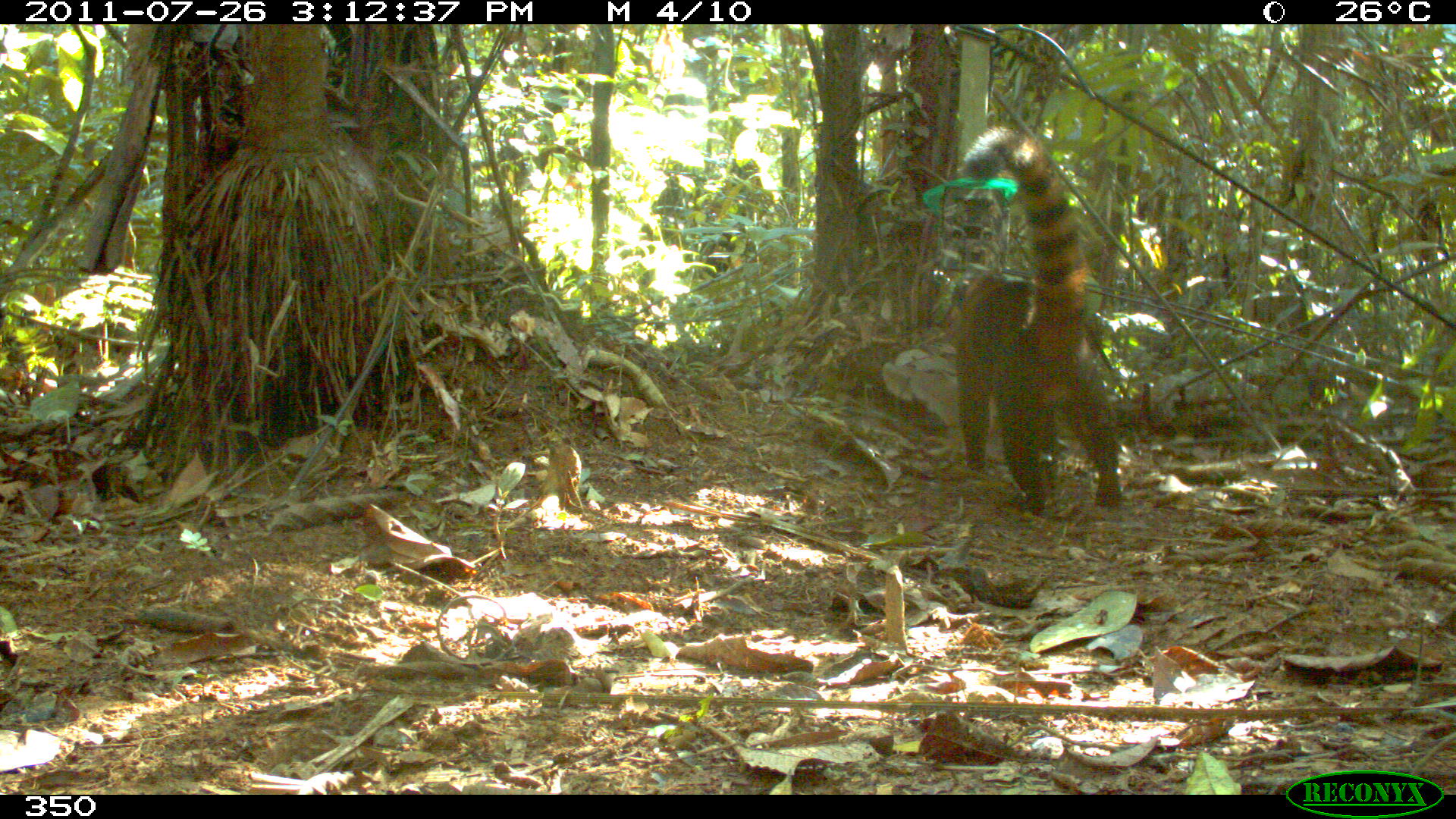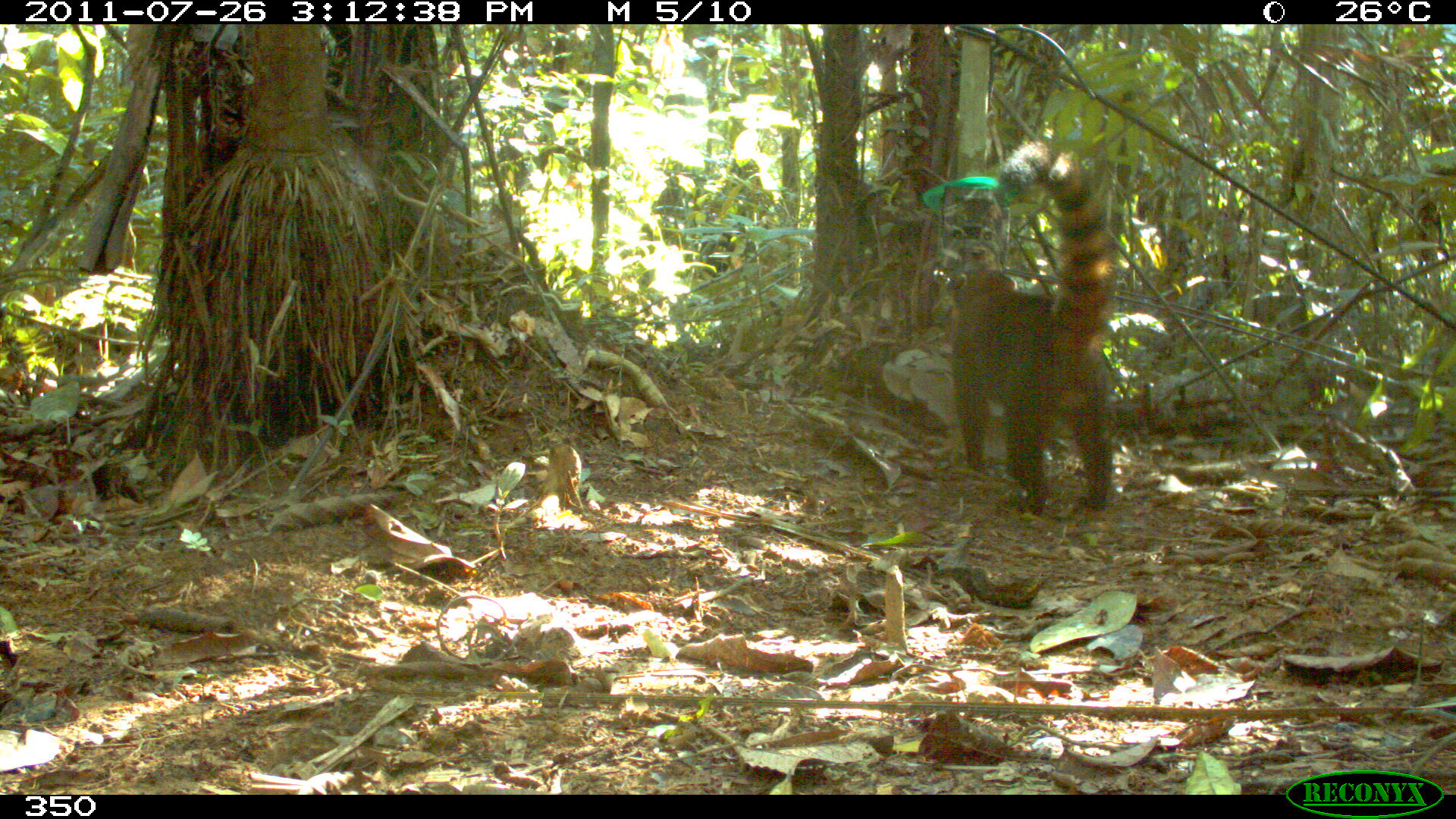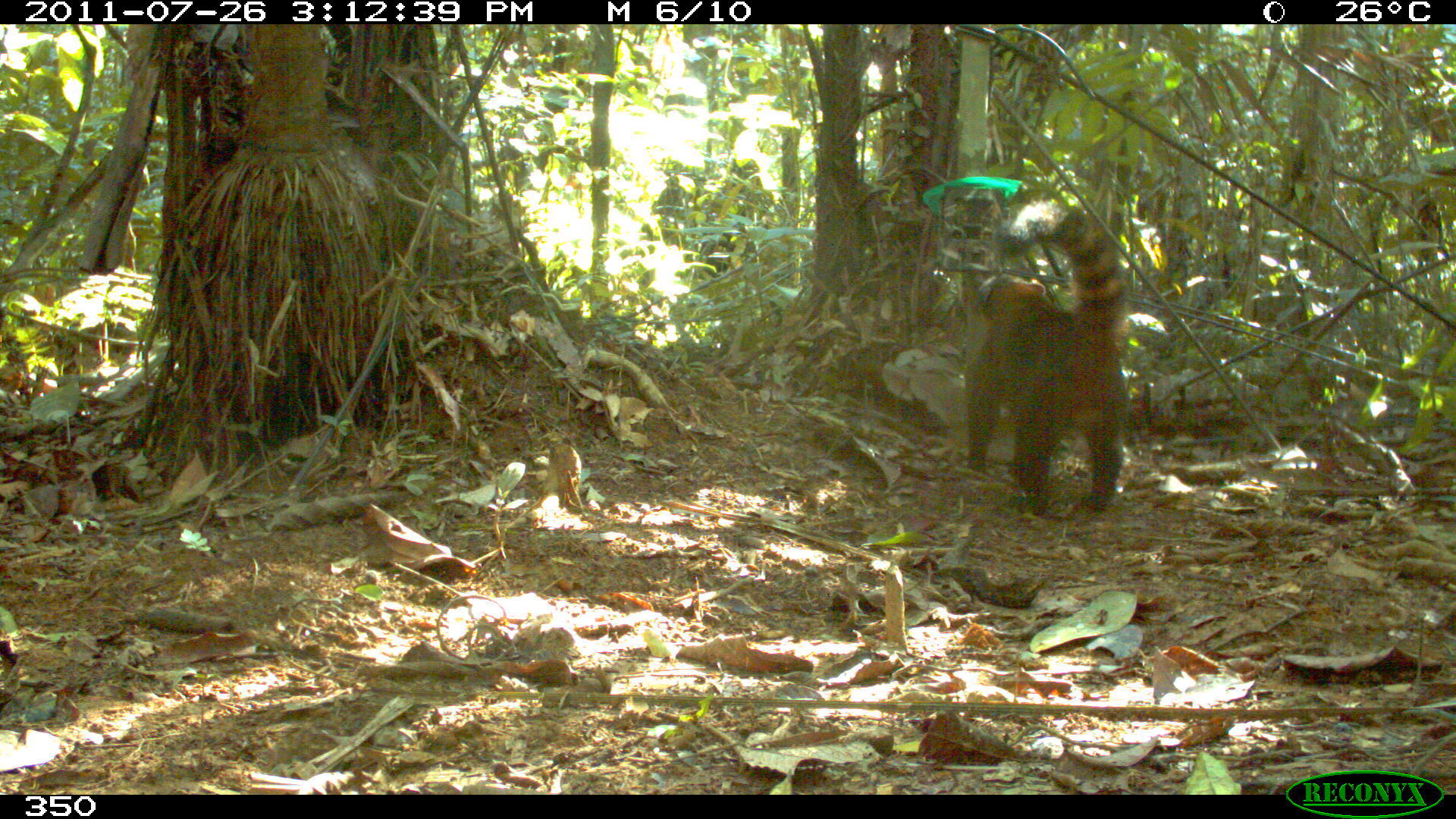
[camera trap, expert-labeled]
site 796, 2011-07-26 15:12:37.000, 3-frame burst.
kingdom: Animalia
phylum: Chordata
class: Mammalia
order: Carnivora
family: Procyonidae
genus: Nasua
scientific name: Nasua nasua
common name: south american coati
Nasua nasua (south american coati).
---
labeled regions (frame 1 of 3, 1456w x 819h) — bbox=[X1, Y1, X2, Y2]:
nasua nasua: bbox=[943, 124, 1123, 517]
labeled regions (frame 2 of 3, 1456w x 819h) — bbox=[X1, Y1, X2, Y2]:
nasua nasua: bbox=[943, 141, 1113, 515]